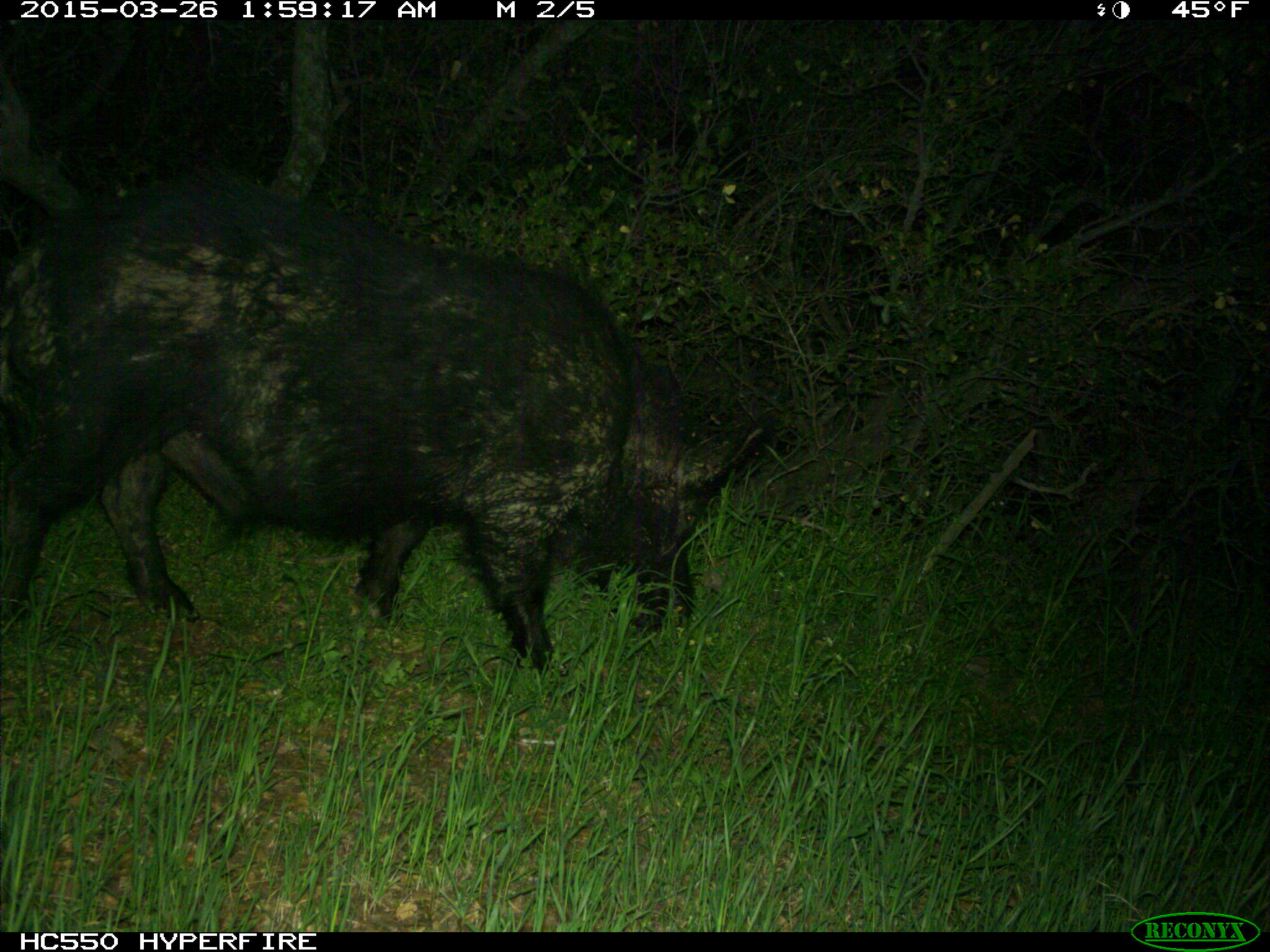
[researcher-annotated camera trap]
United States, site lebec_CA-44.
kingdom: Animalia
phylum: Chordata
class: Mammalia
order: Artiodactyla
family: Suidae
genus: Sus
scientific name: Sus scrofa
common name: wild boar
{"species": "Sus scrofa (wild boar)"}